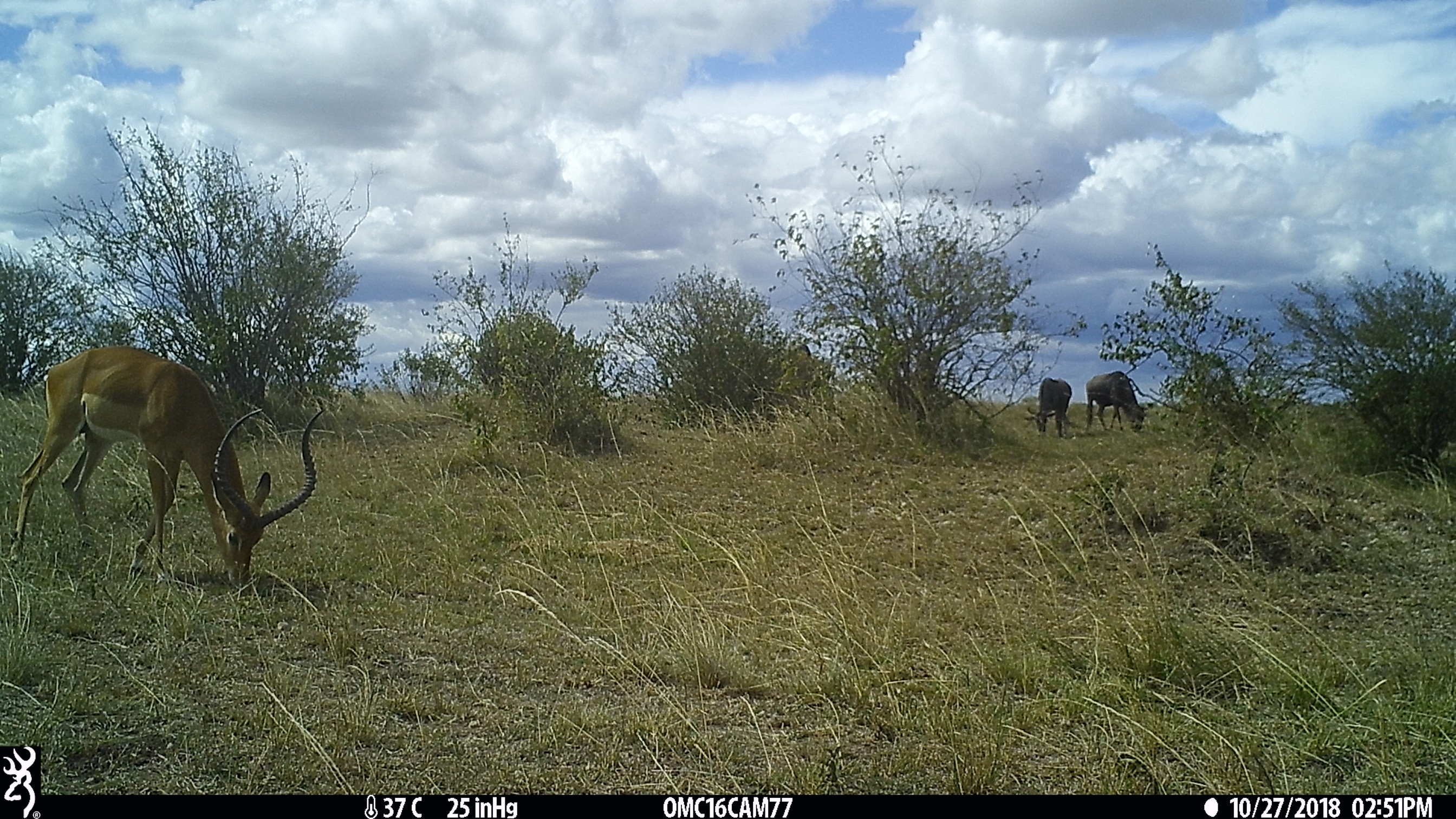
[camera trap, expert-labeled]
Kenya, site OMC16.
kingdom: Animalia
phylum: Chordata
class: Mammalia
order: Artiodactyla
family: Bovidae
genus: Aepyceros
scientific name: Aepyceros melampus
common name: impala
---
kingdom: Animalia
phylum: Chordata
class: Mammalia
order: Artiodactyla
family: Bovidae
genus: Connochaetes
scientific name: Connochaetes taurinus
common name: blue wildebeest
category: wildebeest